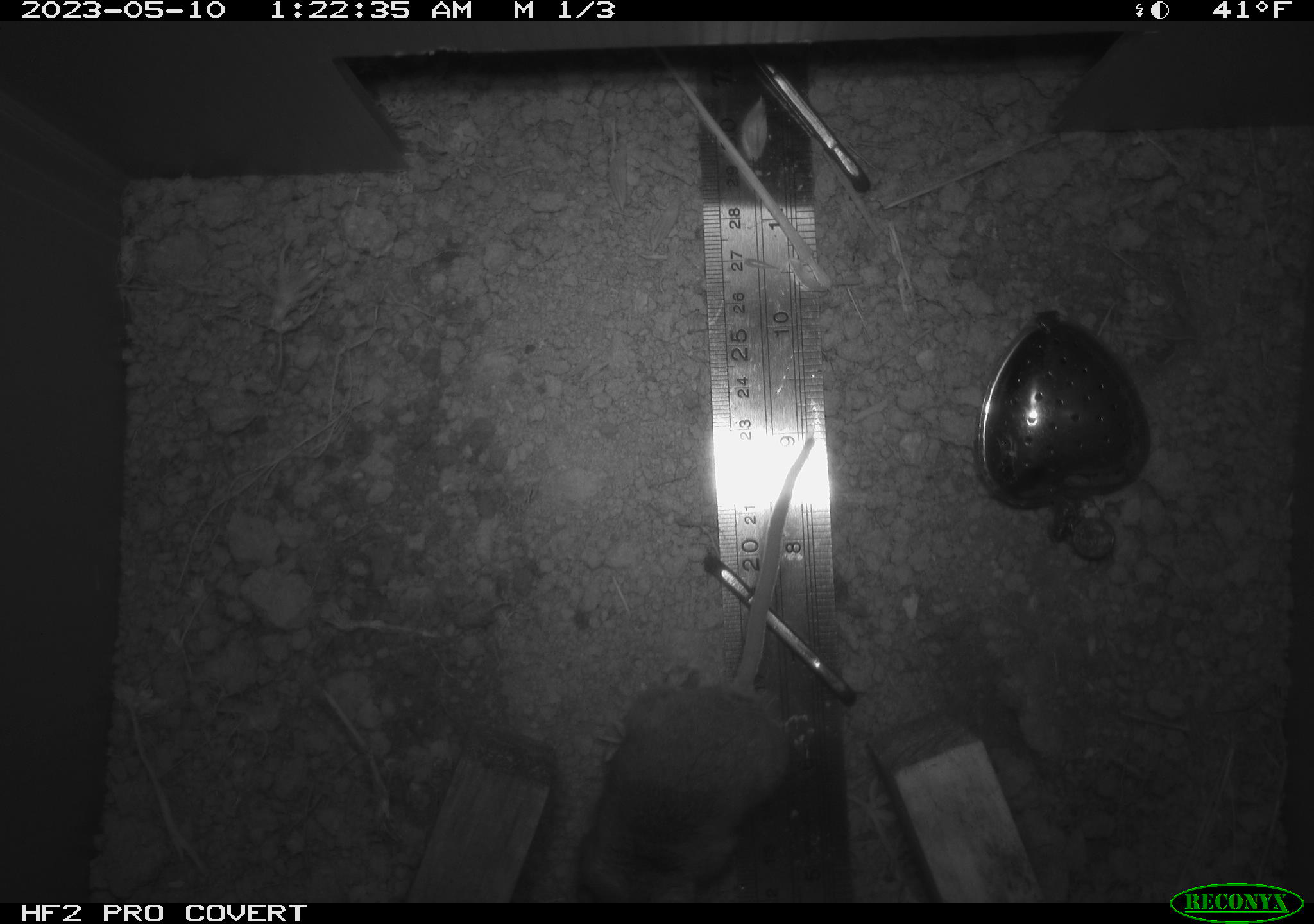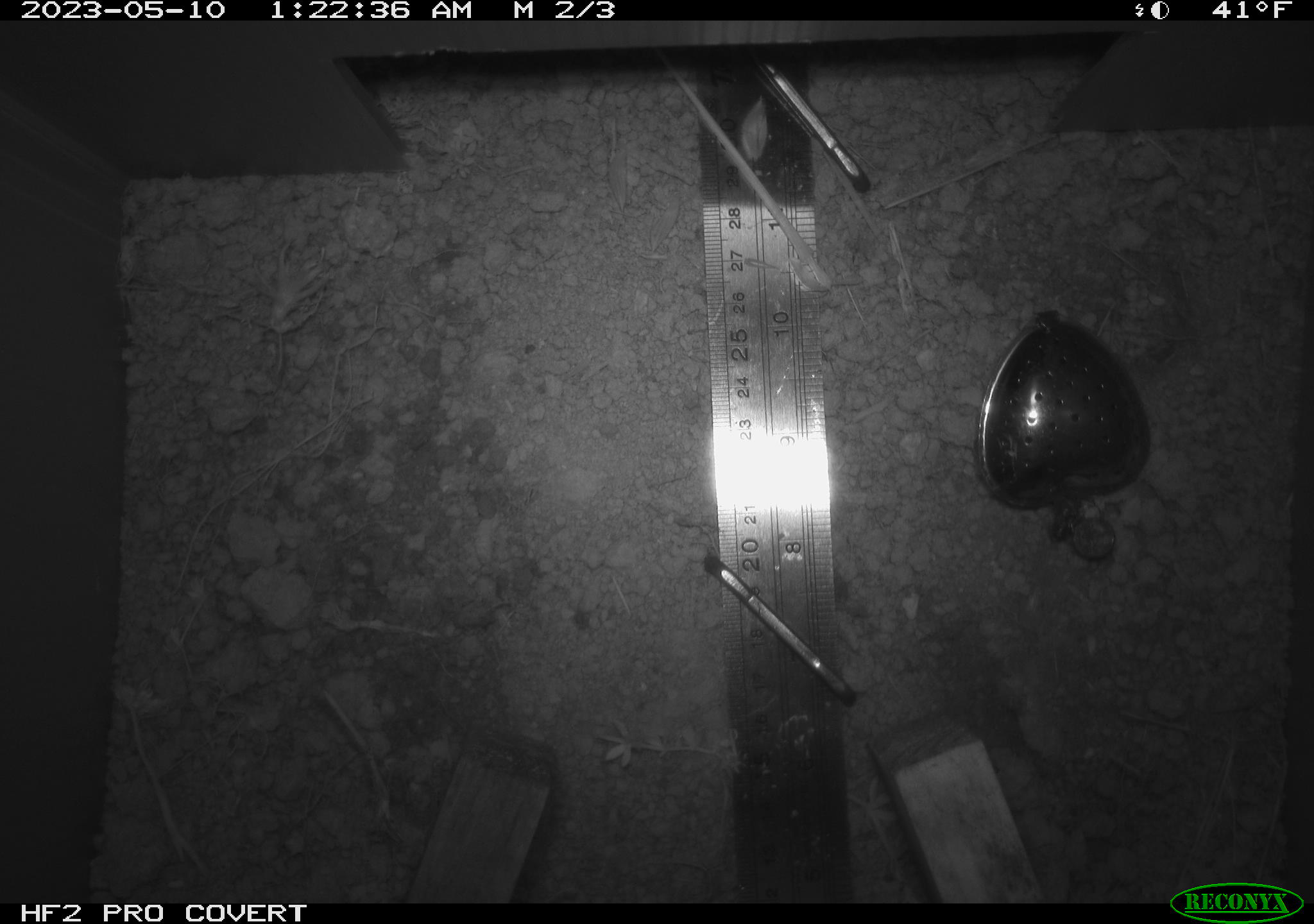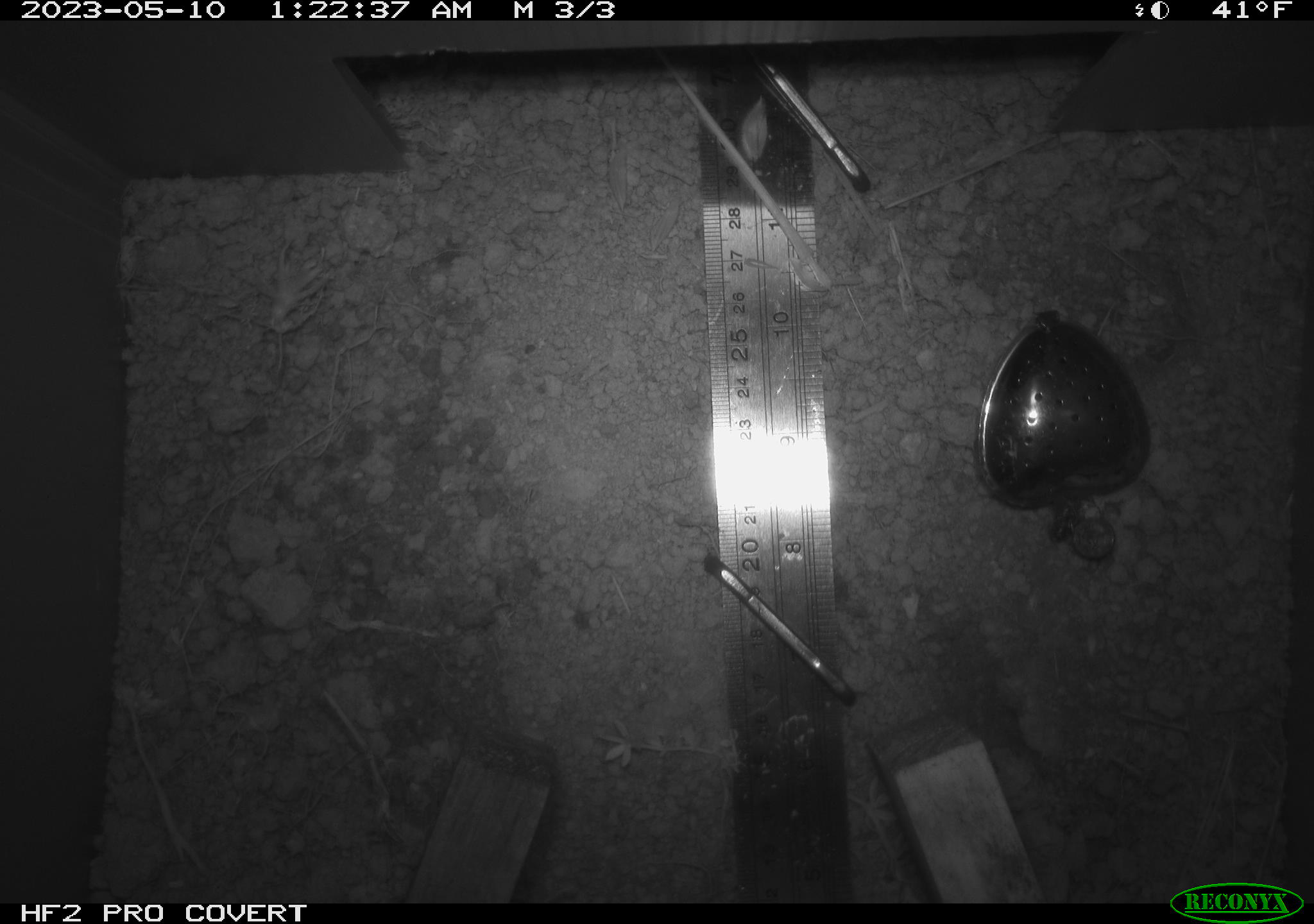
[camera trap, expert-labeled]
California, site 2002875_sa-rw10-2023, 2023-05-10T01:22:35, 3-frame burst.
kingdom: Animalia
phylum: Chordata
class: Mammalia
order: Rodentia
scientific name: Rodentia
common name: mouse species